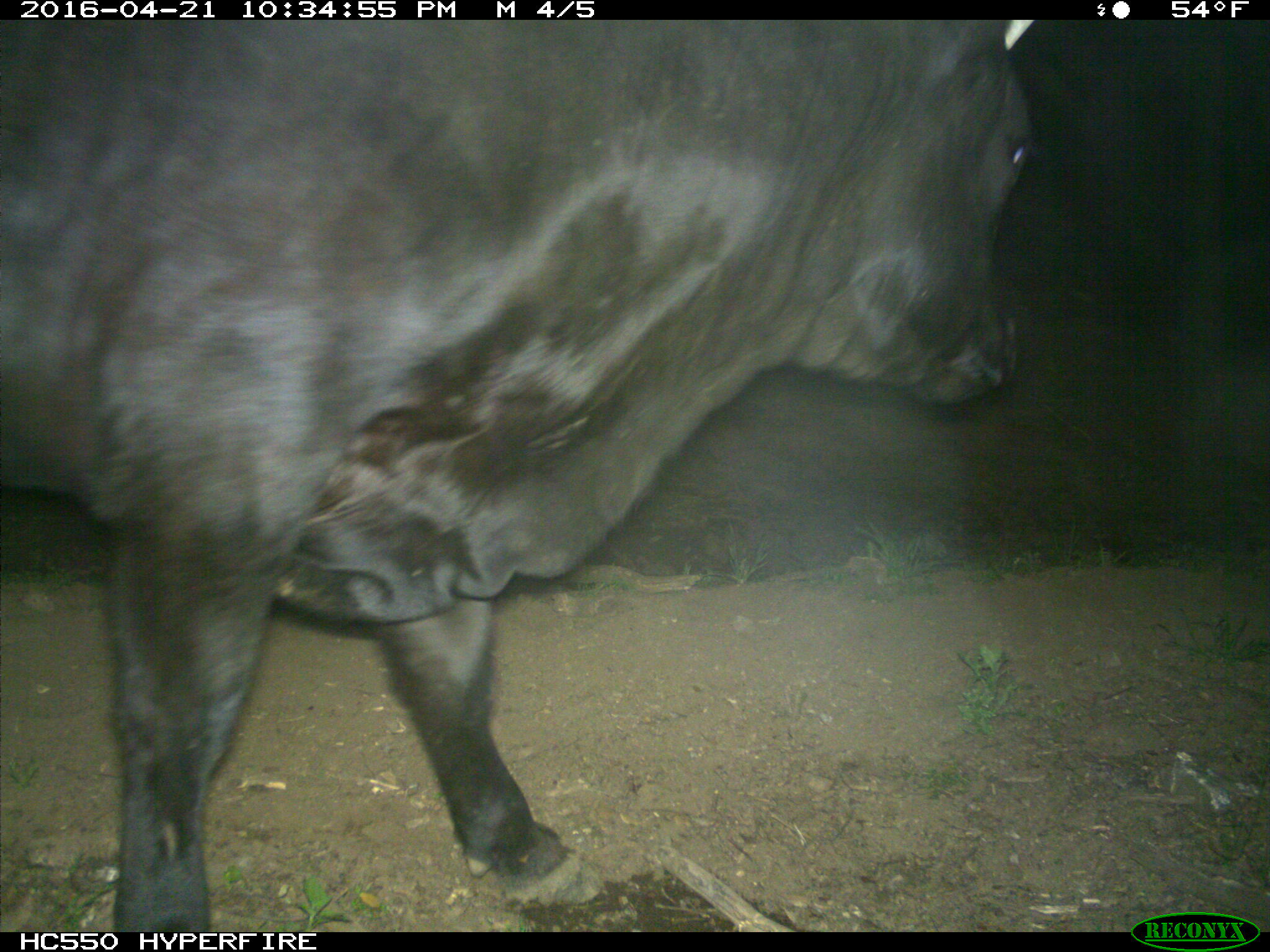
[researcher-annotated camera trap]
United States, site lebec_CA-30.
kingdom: Animalia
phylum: Chordata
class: Mammalia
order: Artiodactyla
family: Bovidae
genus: Bos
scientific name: Bos taurus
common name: domestic cow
Bos taurus (domestic cow).